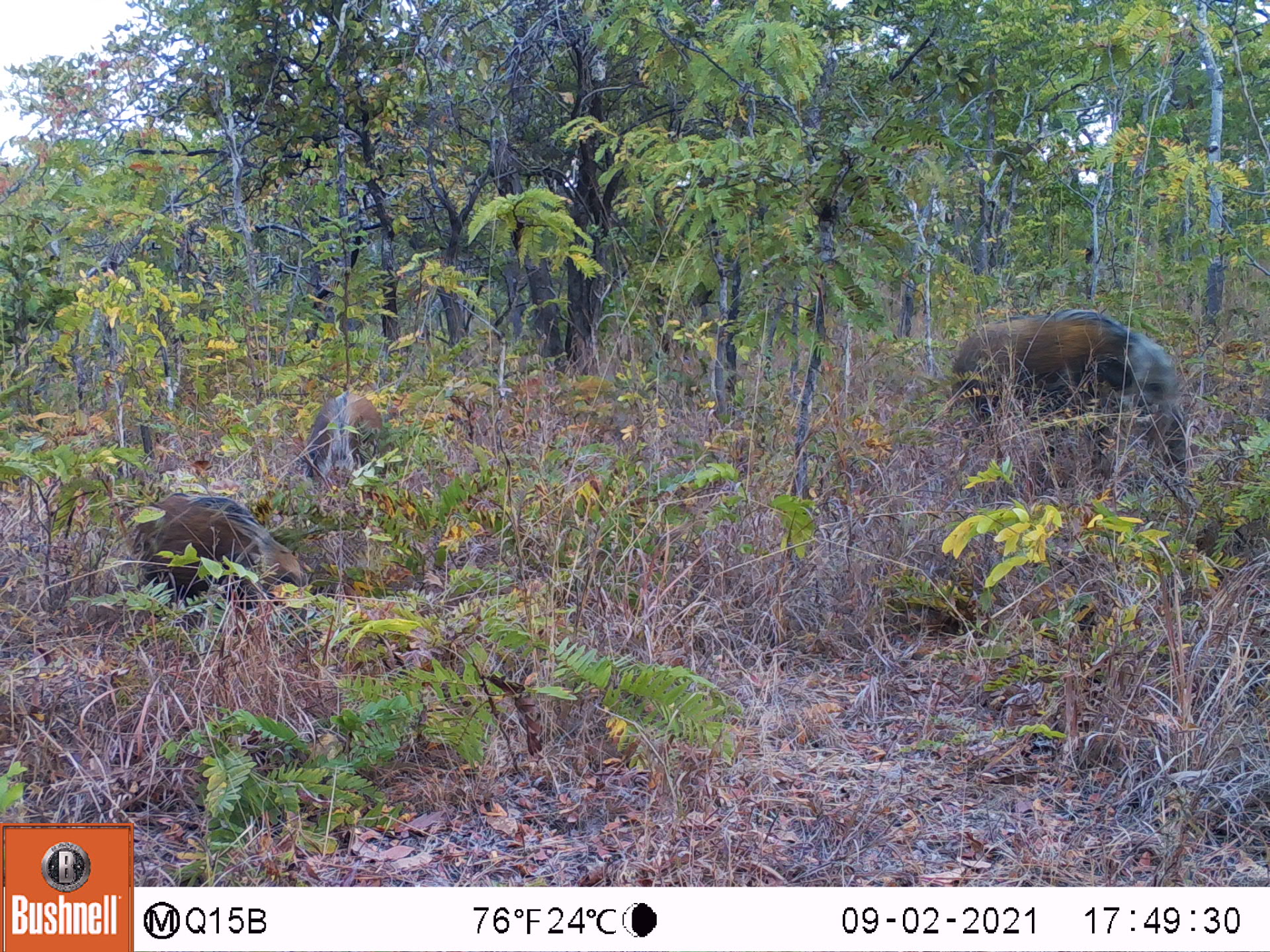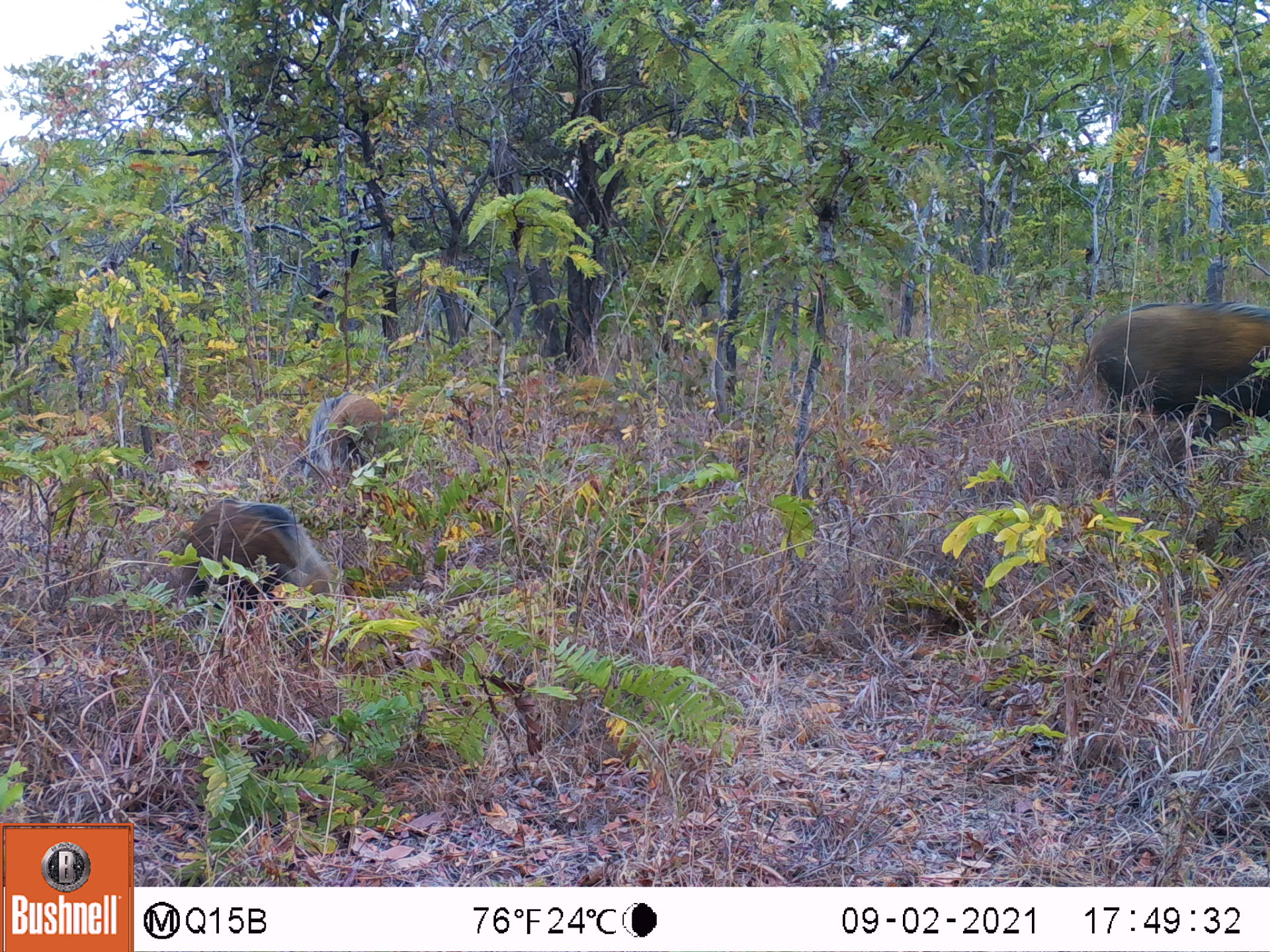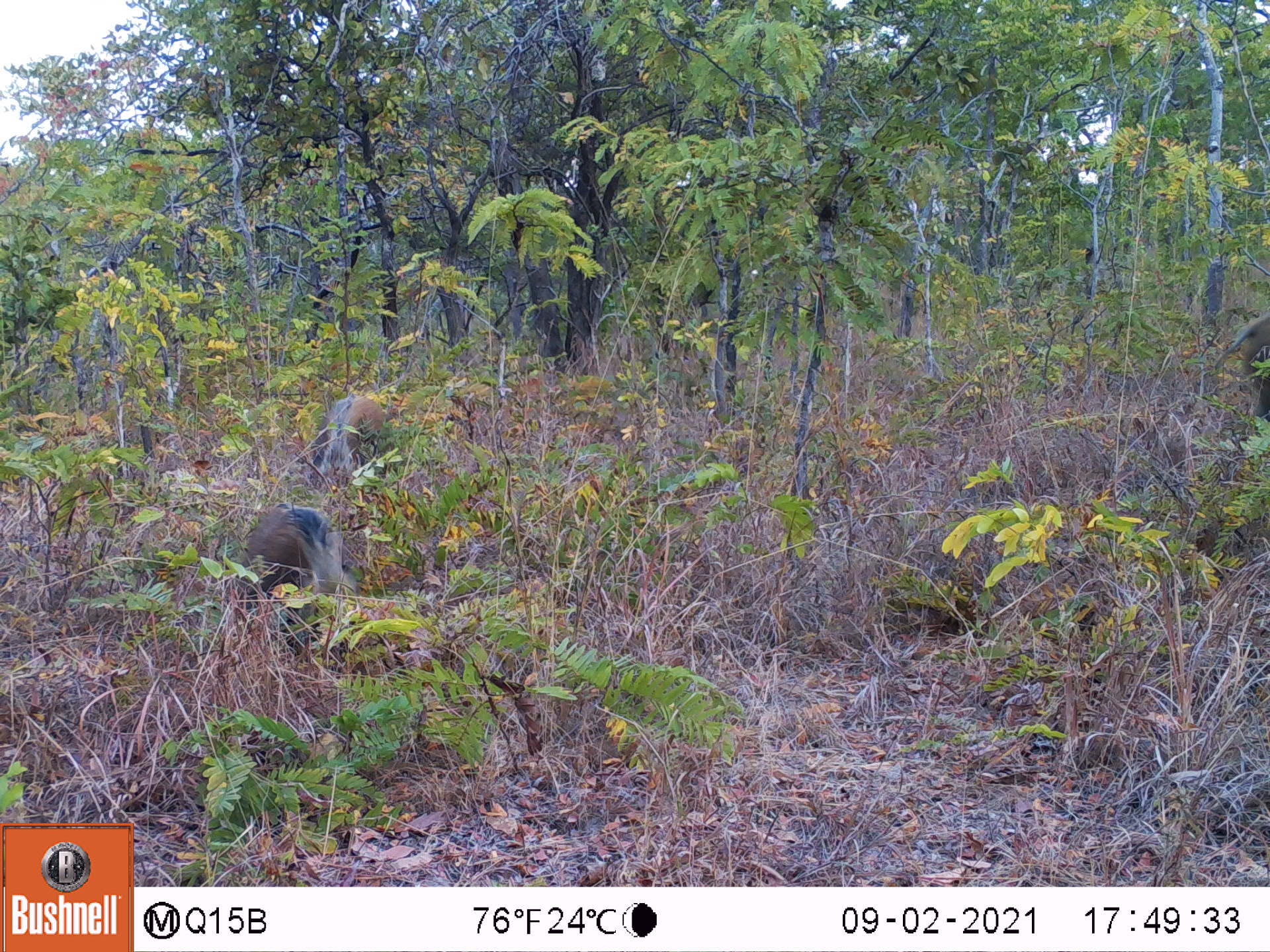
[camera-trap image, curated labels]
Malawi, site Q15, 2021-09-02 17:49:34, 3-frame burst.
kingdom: Animalia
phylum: Chordata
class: Mammalia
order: Artiodactyla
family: Suidae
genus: Potamochoerus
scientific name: Potamochoerus larvatus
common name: bushpig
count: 3